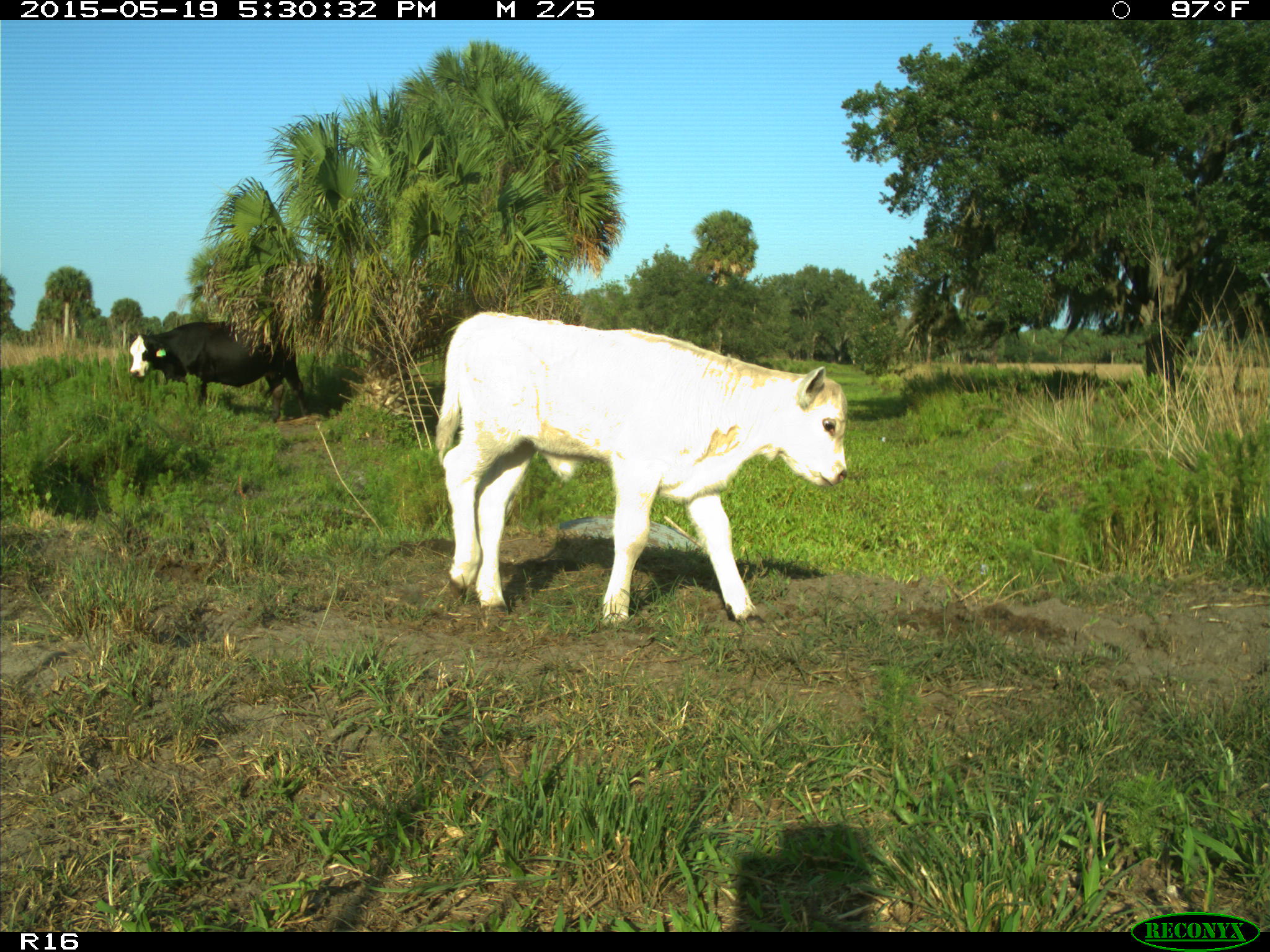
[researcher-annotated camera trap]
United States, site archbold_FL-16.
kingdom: Animalia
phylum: Chordata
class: Mammalia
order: Artiodactyla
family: Bovidae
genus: Bos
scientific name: Bos taurus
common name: domestic cow